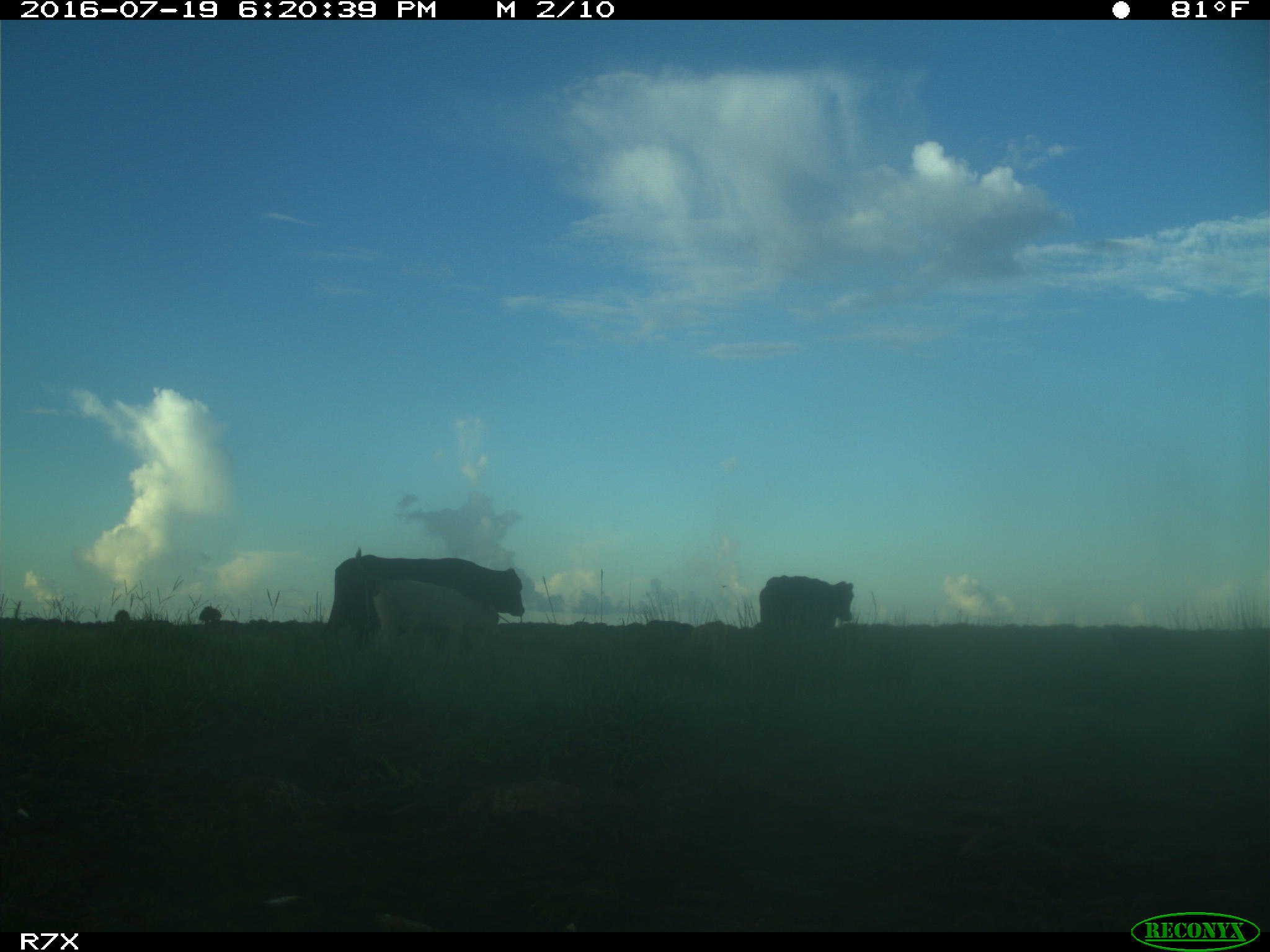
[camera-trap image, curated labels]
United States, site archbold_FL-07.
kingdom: Animalia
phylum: Chordata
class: Mammalia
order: Artiodactyla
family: Bovidae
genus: Bos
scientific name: Bos taurus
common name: domestic cow